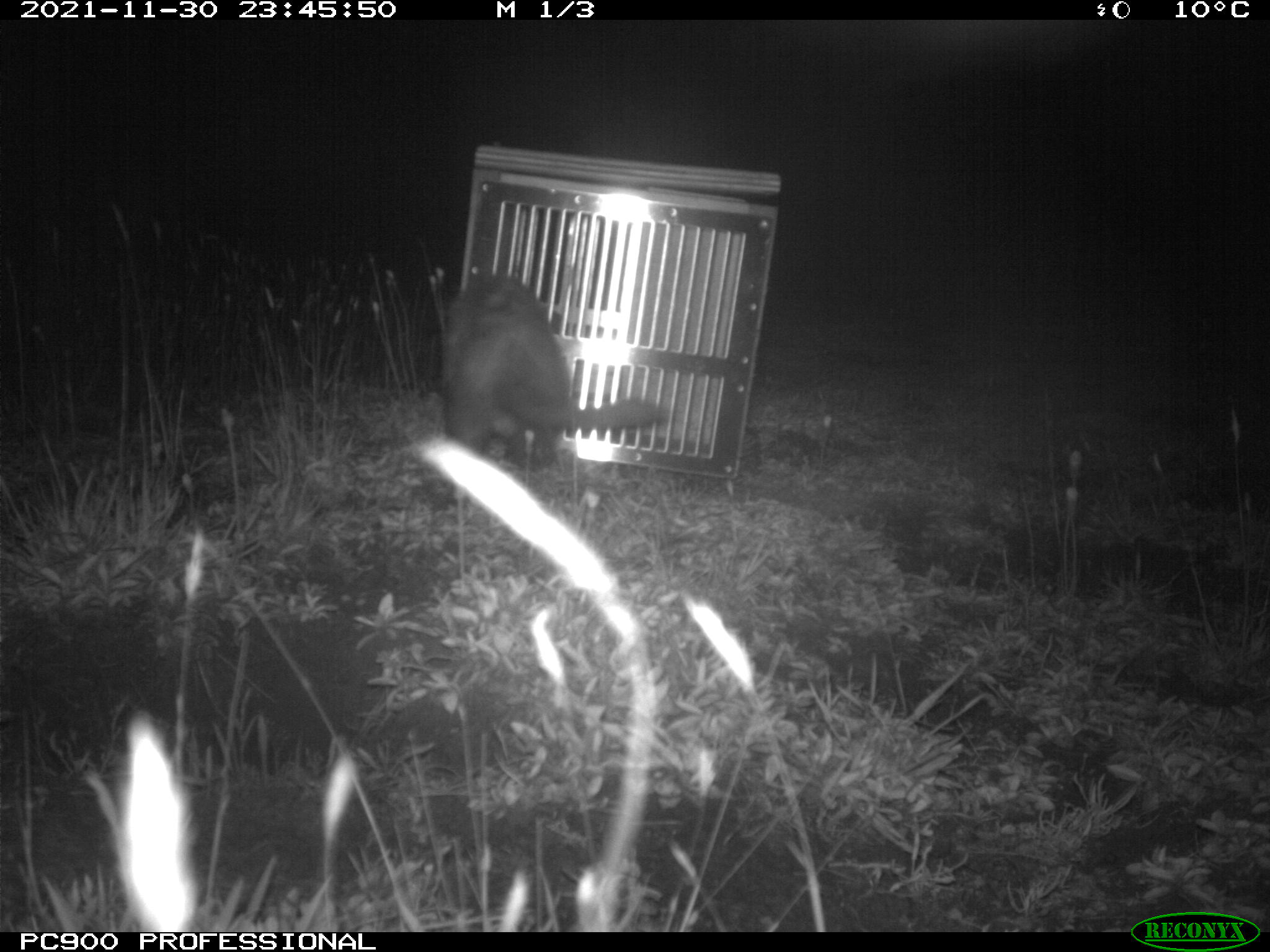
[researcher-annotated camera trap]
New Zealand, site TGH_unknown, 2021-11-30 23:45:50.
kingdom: Animalia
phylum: Chordata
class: Mammalia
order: Carnivora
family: Mustelidae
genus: Mustela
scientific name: Mustela furo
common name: ferret